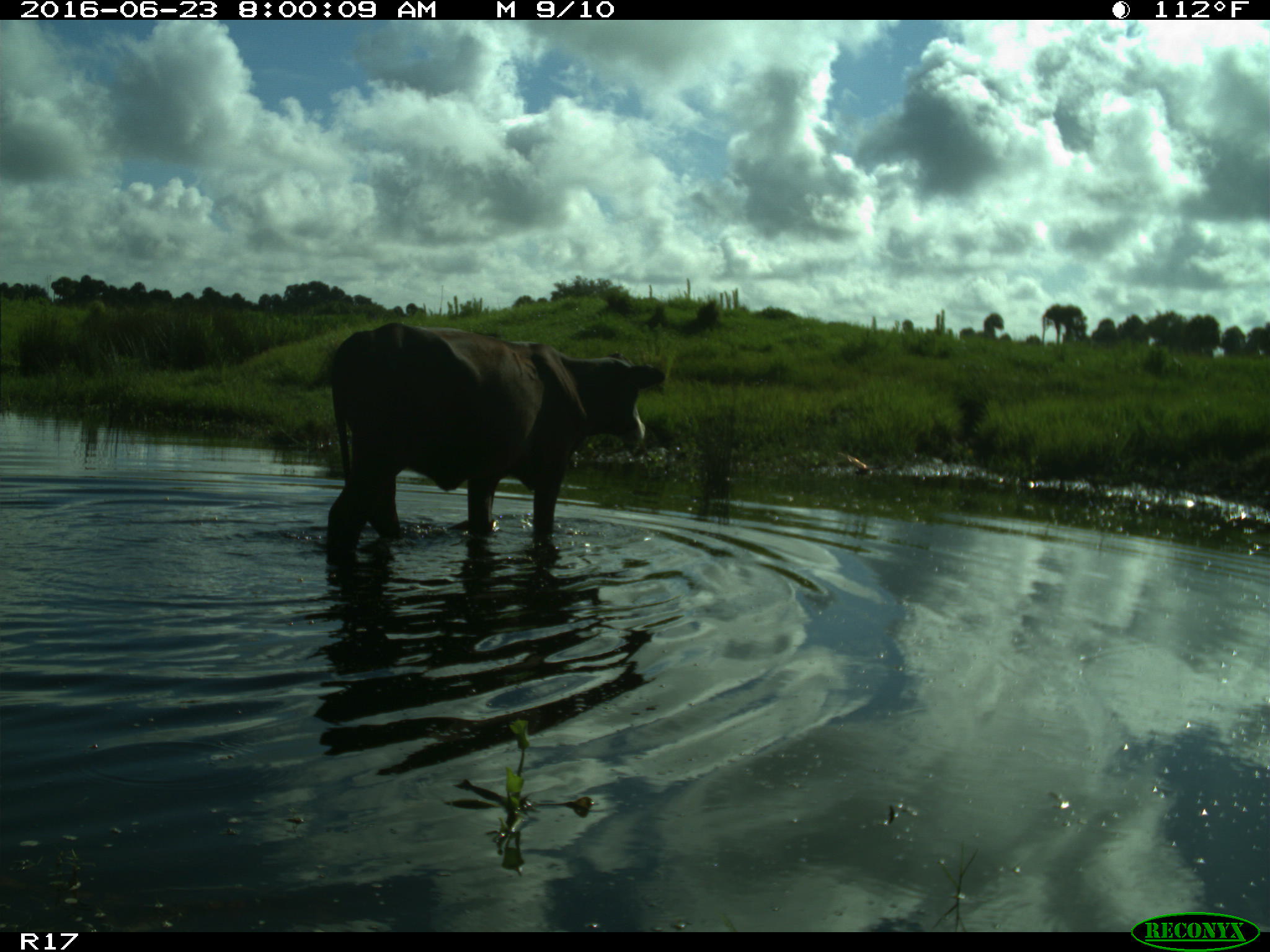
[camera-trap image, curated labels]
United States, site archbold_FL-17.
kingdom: Animalia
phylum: Chordata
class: Mammalia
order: Artiodactyla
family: Bovidae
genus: Bos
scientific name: Bos taurus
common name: domestic cow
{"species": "Bos taurus (domestic cow)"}